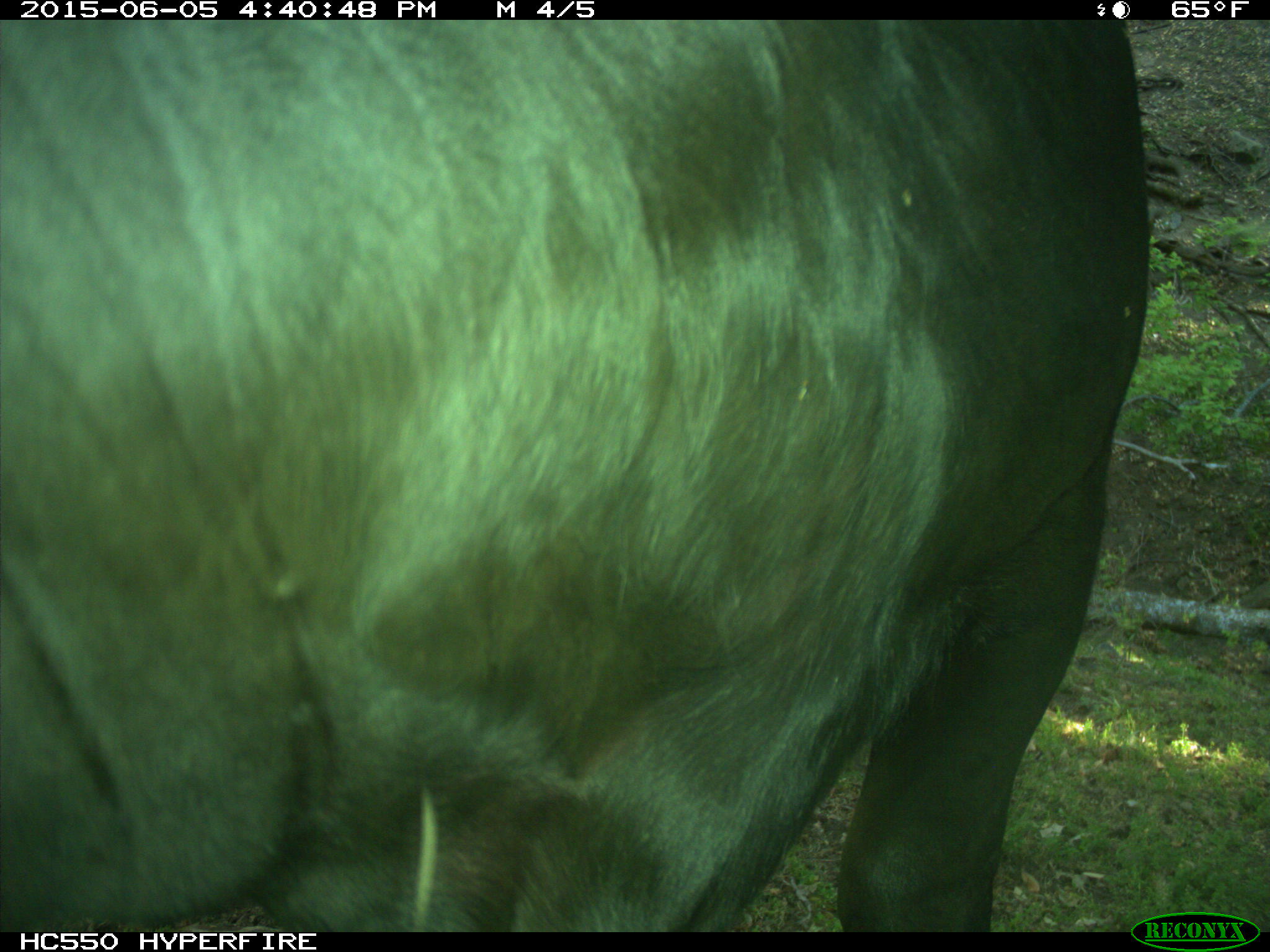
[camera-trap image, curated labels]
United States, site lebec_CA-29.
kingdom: Animalia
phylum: Chordata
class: Mammalia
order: Artiodactyla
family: Bovidae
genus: Bos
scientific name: Bos taurus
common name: domestic cow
Bos taurus (domestic cow).